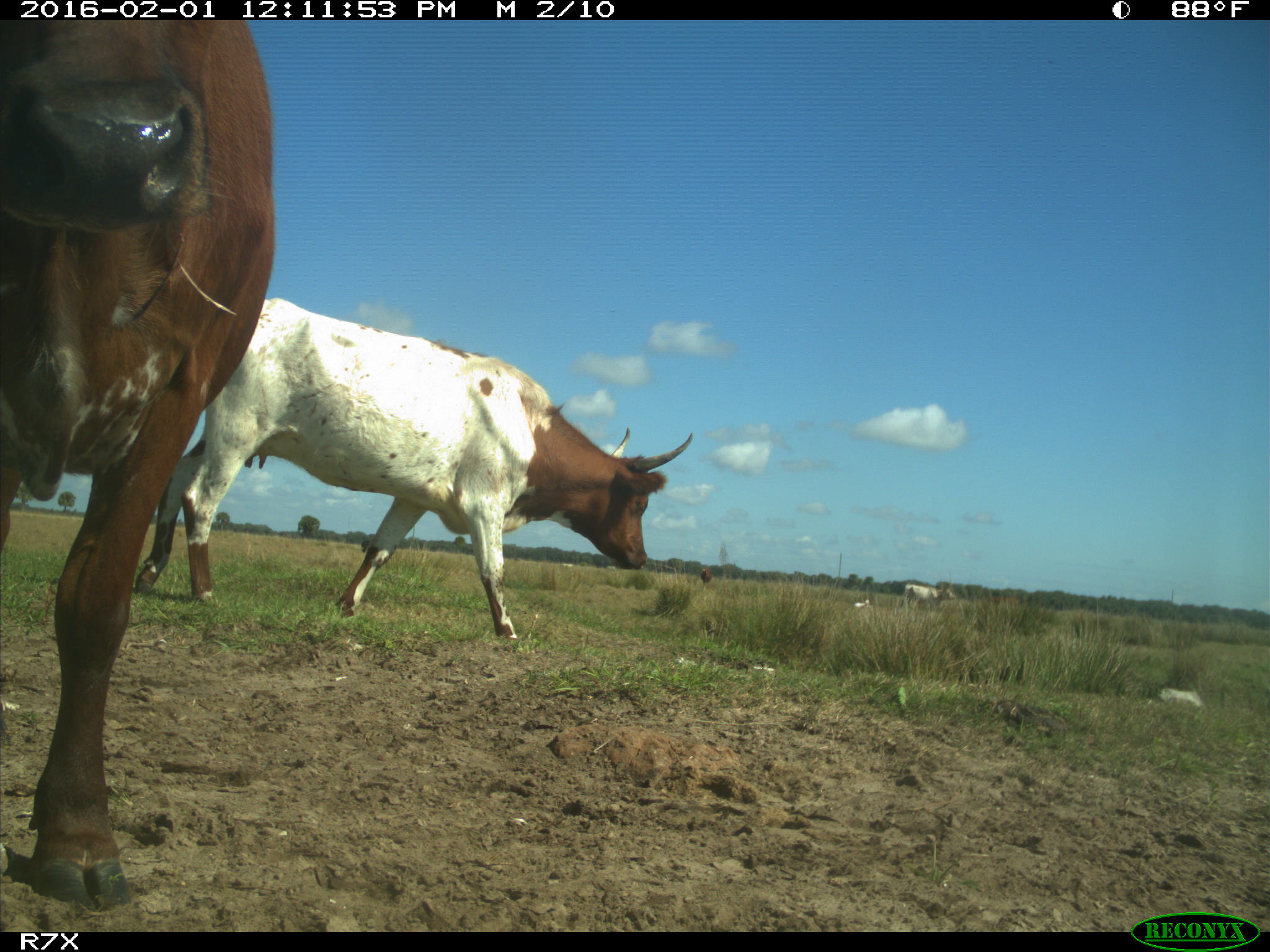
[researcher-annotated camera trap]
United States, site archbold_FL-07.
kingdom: Animalia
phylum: Chordata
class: Mammalia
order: Artiodactyla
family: Bovidae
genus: Bos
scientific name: Bos taurus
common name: domestic cow